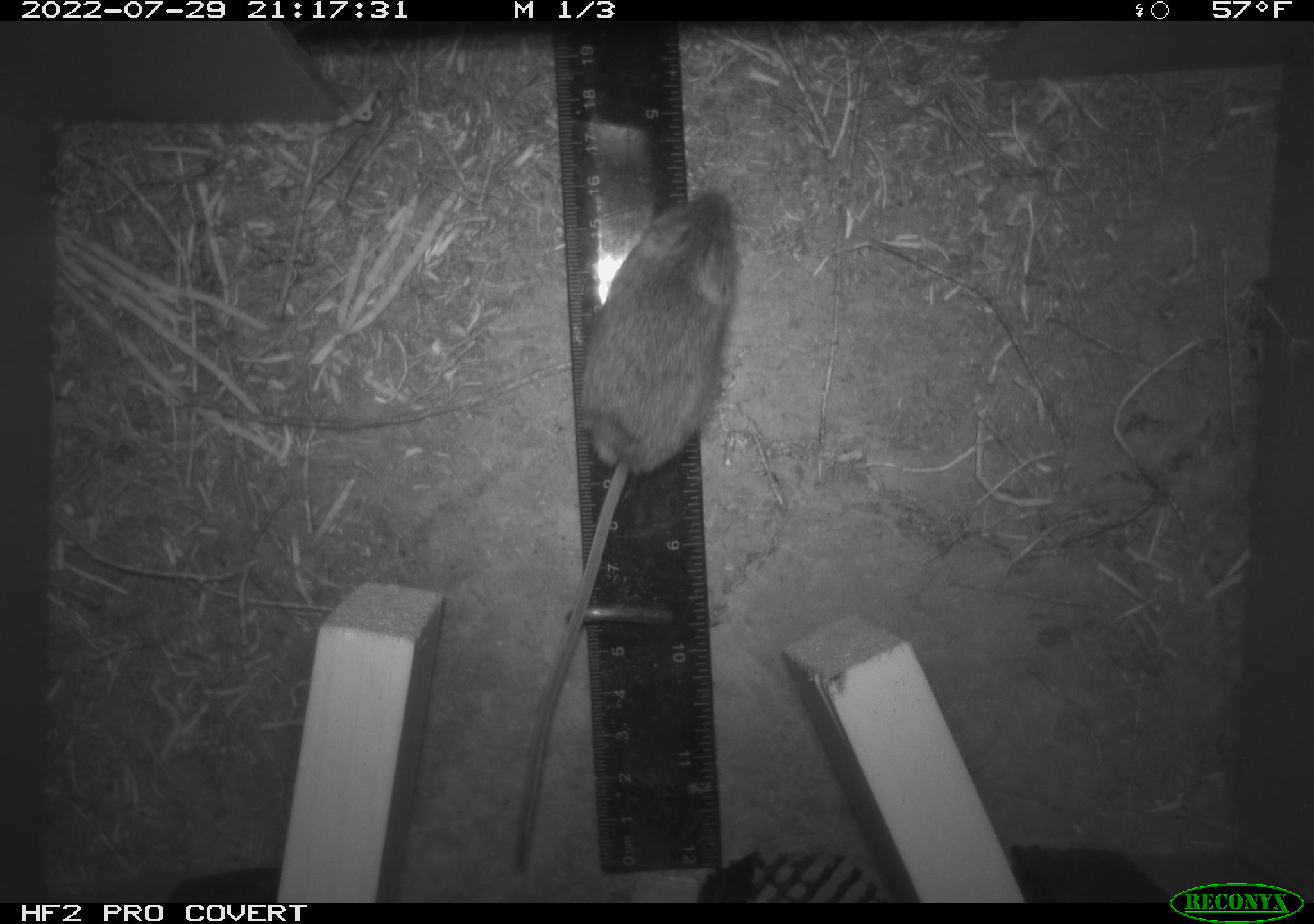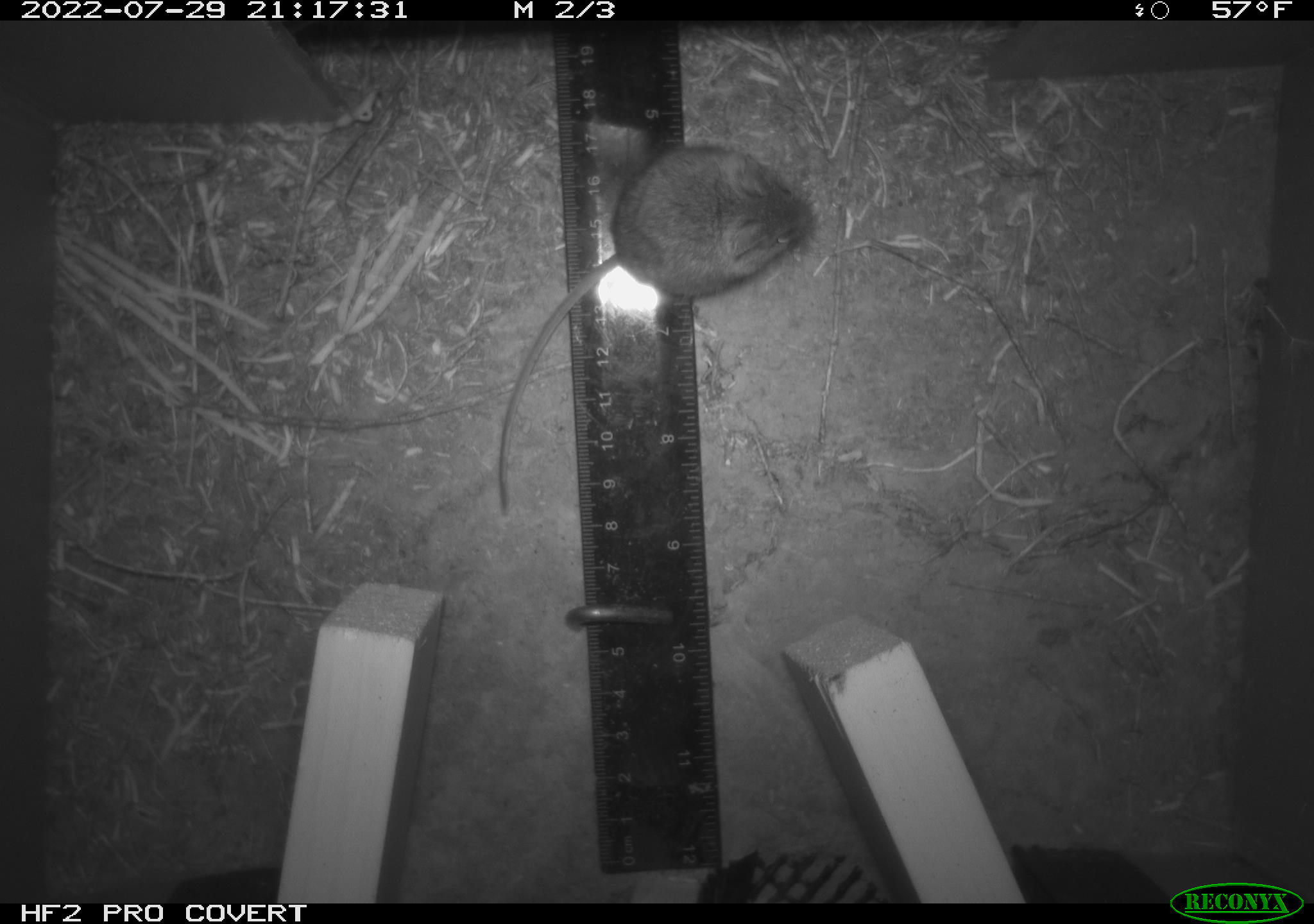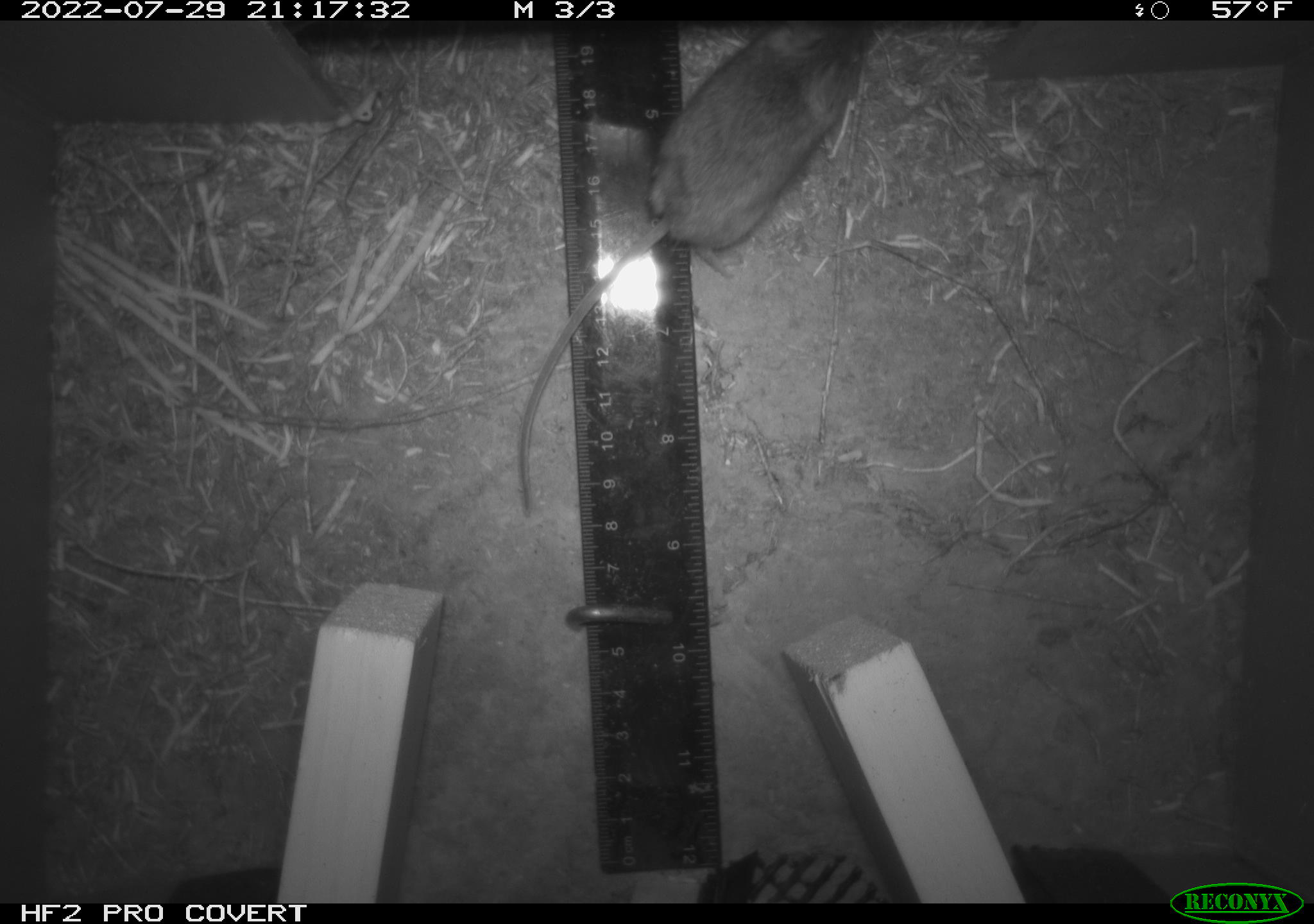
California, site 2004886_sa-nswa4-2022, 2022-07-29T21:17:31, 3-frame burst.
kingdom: Animalia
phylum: Chordata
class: Mammalia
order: Rodentia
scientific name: Rodentia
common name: rodent